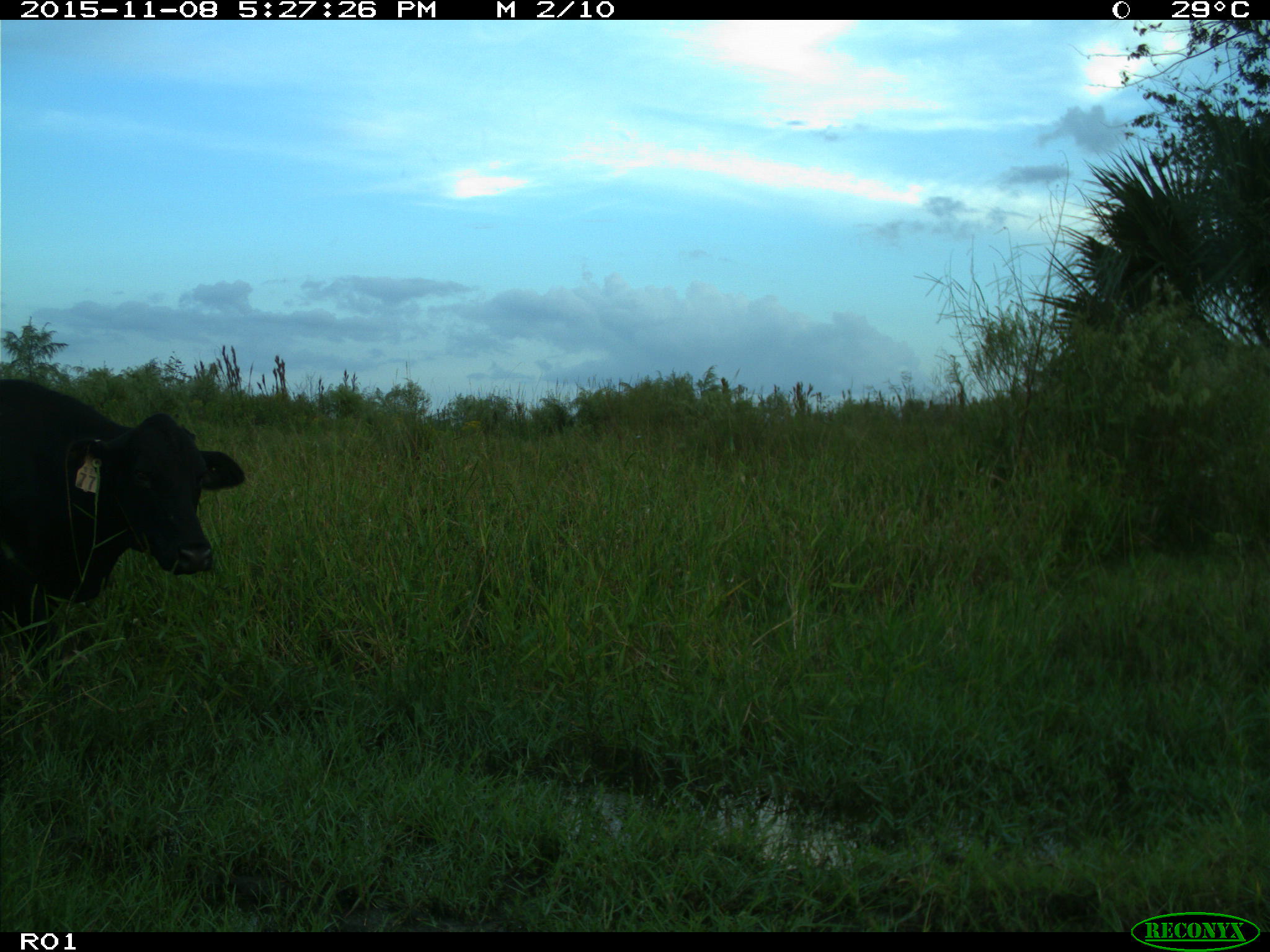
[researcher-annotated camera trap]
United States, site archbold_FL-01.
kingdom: Animalia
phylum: Chordata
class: Mammalia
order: Artiodactyla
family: Bovidae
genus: Bos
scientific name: Bos taurus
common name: domestic cow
Bos taurus (domestic cow).